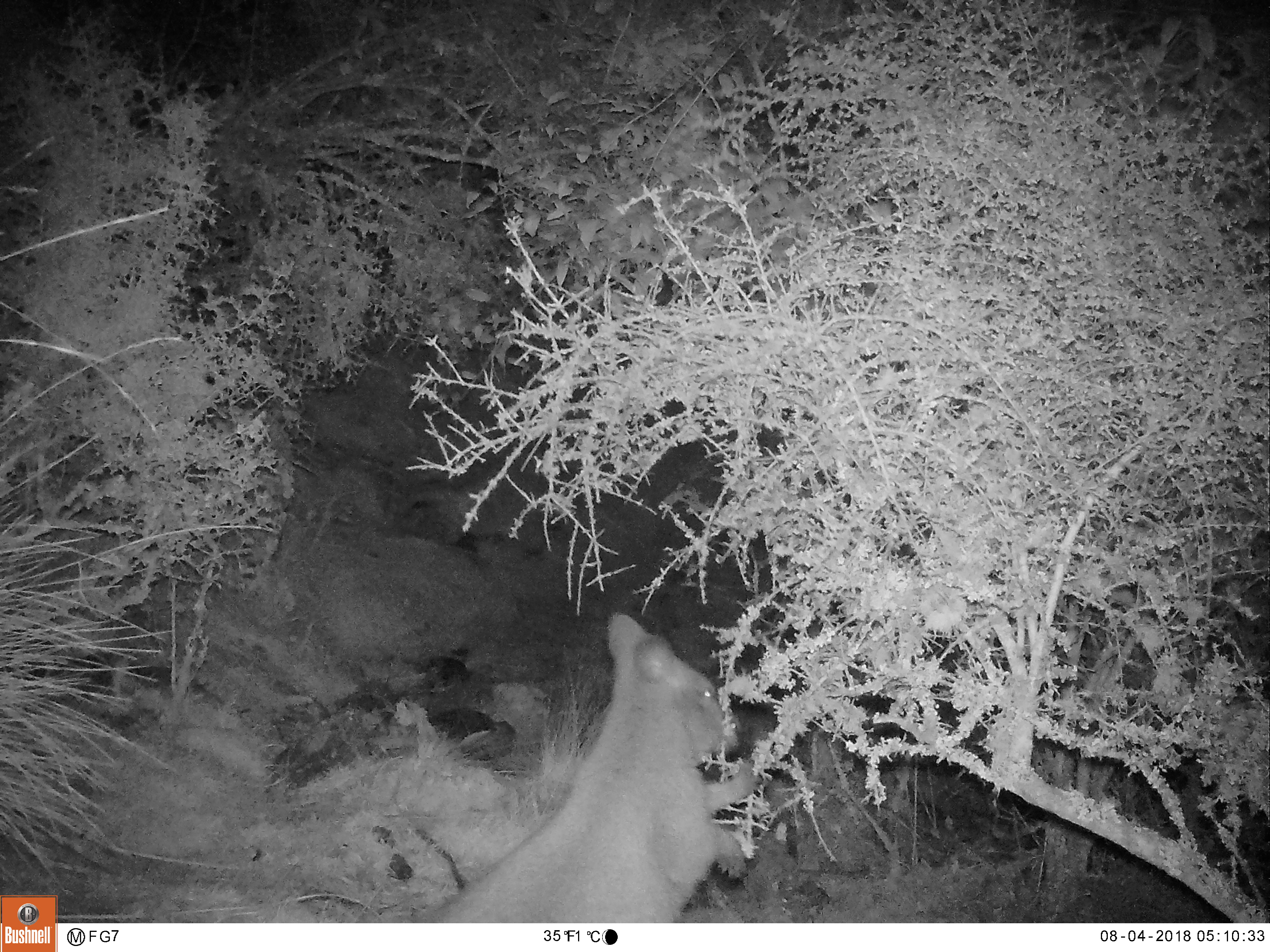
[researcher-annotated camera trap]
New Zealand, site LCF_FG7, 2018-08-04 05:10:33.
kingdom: Animalia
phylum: Chordata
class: Mammalia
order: Diprotodontia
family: Macropodidae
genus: Notamacropus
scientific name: Notamacropus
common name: wallaby